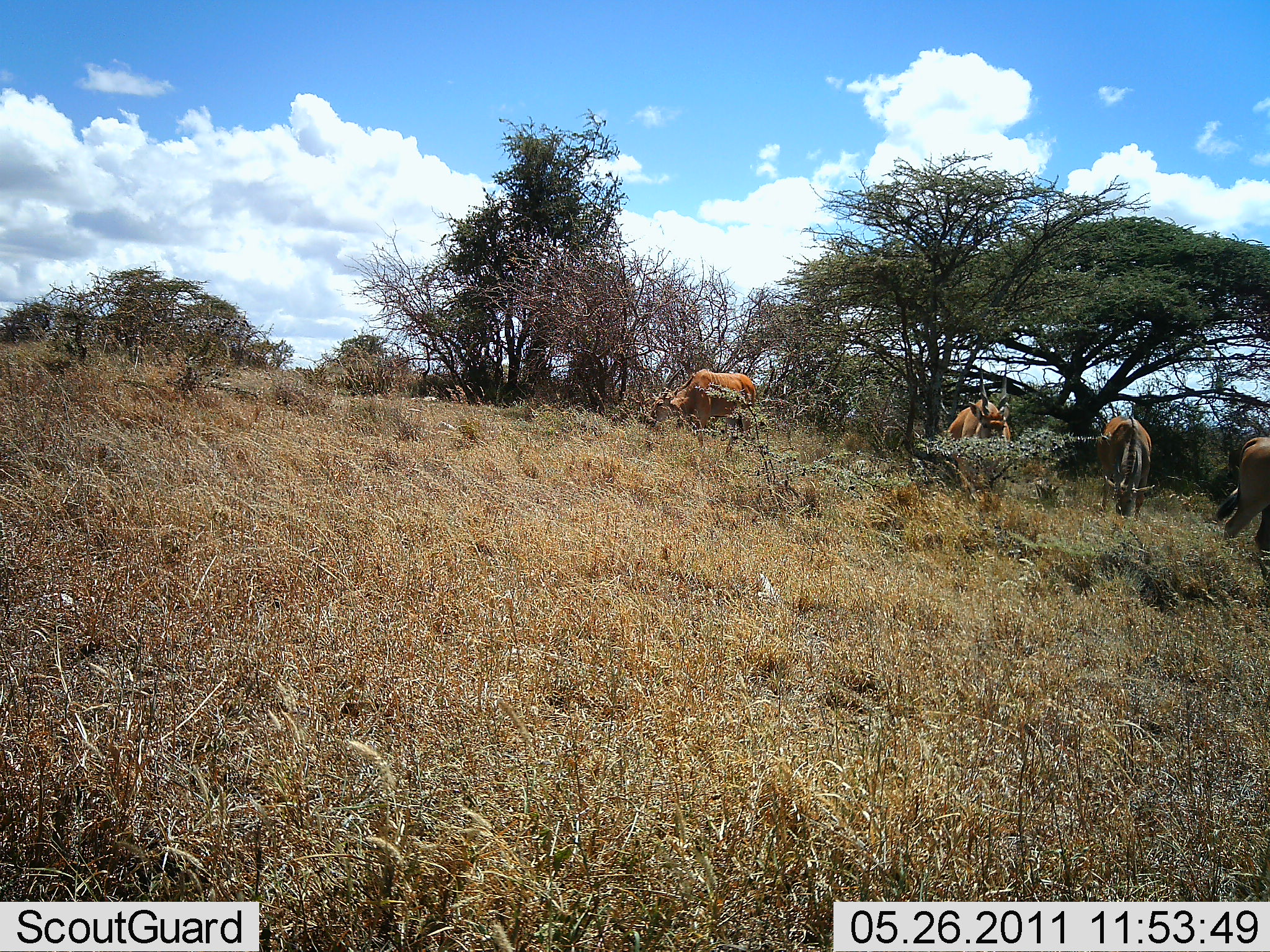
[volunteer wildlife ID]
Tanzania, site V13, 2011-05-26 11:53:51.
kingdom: Animalia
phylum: Chordata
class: Mammalia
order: Artiodactyla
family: Bovidae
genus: Tragelaphus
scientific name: Tragelaphus oryx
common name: eland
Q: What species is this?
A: Eland (Tragelaphus oryx).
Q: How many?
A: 4.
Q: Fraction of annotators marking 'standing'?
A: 50%.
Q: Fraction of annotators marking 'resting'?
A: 0%.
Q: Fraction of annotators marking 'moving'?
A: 30%.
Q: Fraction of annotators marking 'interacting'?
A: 0%.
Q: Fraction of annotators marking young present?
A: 0%.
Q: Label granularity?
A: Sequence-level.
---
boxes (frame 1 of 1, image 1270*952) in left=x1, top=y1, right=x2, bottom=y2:
animal: left=649, top=368, right=757, bottom=456; left=948, top=362, right=1011, bottom=466; left=1098, top=415, right=1152, bottom=466; left=1240, top=436, right=1270, bottom=466